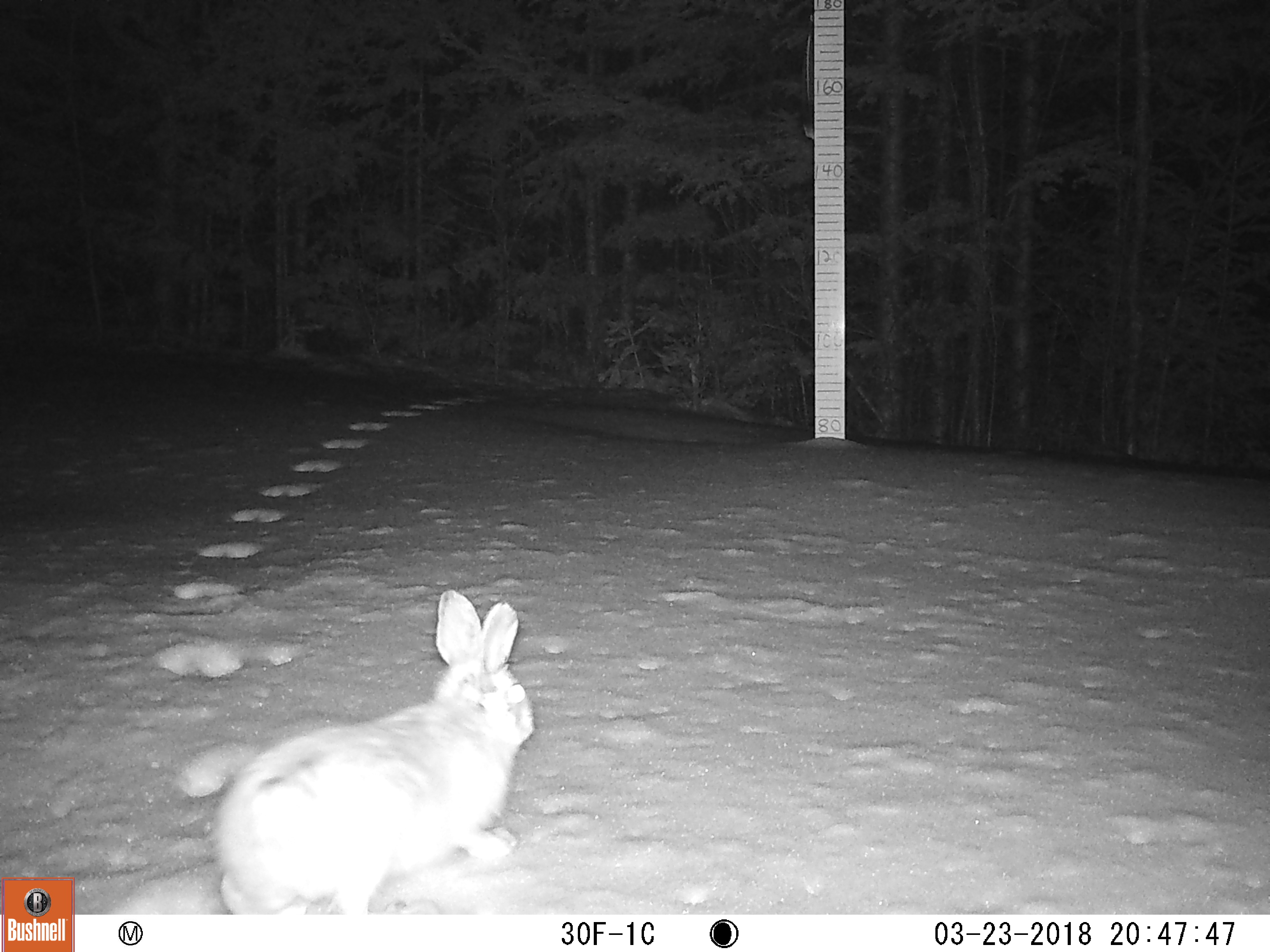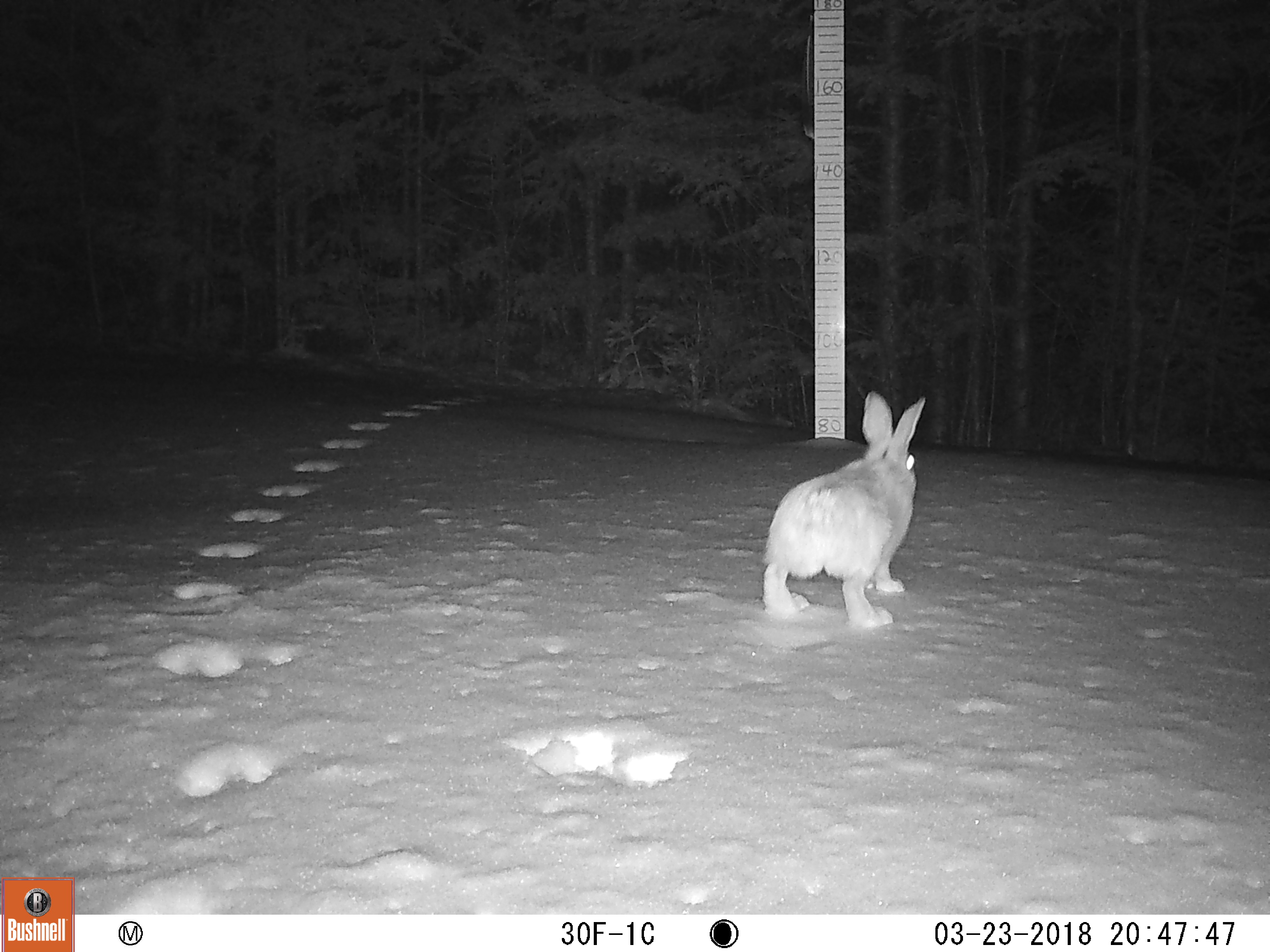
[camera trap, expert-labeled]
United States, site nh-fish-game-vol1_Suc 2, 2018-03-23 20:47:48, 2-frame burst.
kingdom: Animalia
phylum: Chordata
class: Mammalia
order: Lagomorpha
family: Leporidae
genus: Lepus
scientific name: Lepus americanus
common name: snowshoe hare